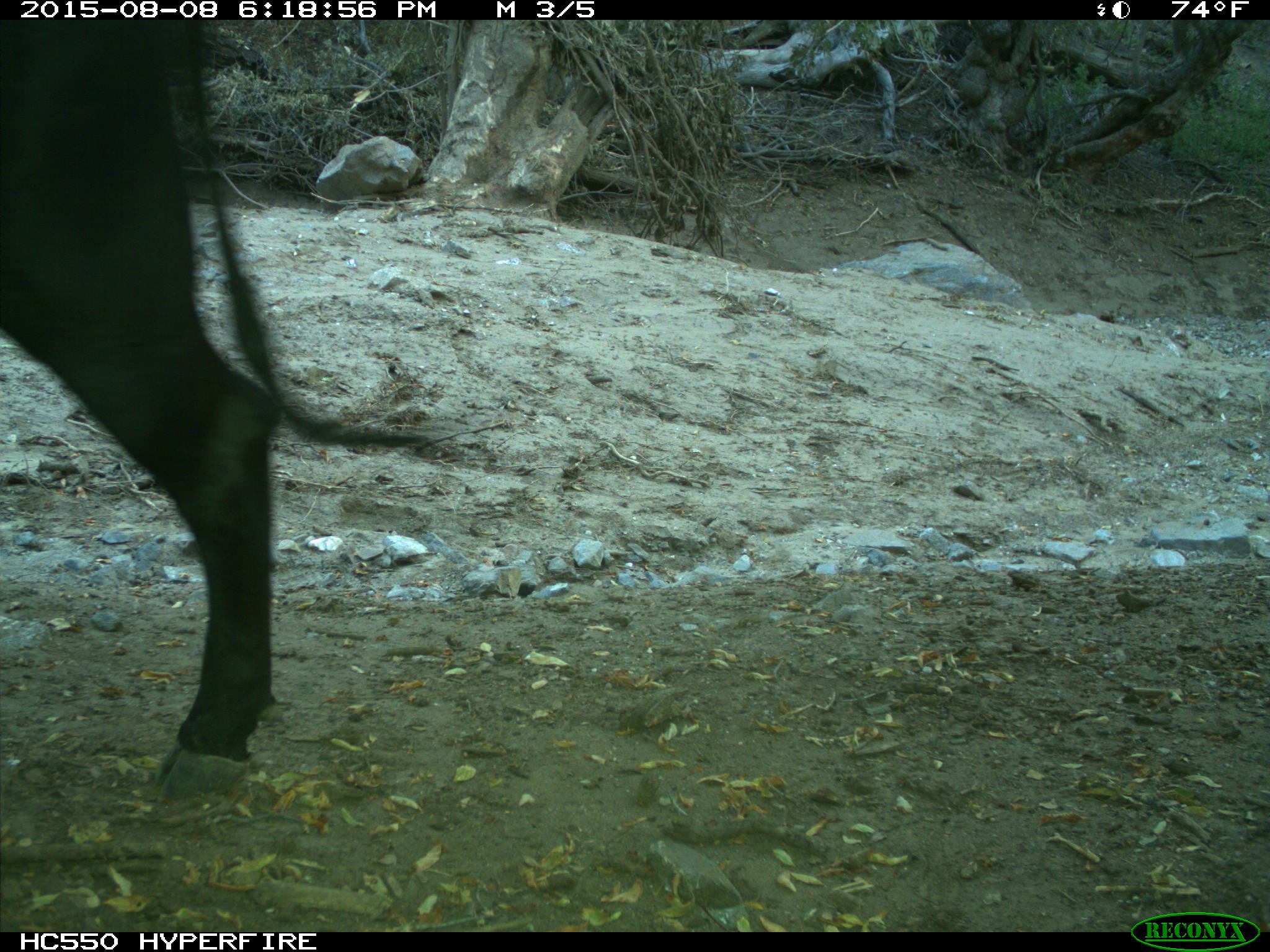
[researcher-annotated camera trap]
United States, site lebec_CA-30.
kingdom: Animalia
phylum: Chordata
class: Mammalia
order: Artiodactyla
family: Bovidae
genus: Bos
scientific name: Bos taurus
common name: domestic cow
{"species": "Bos taurus (domestic cow)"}